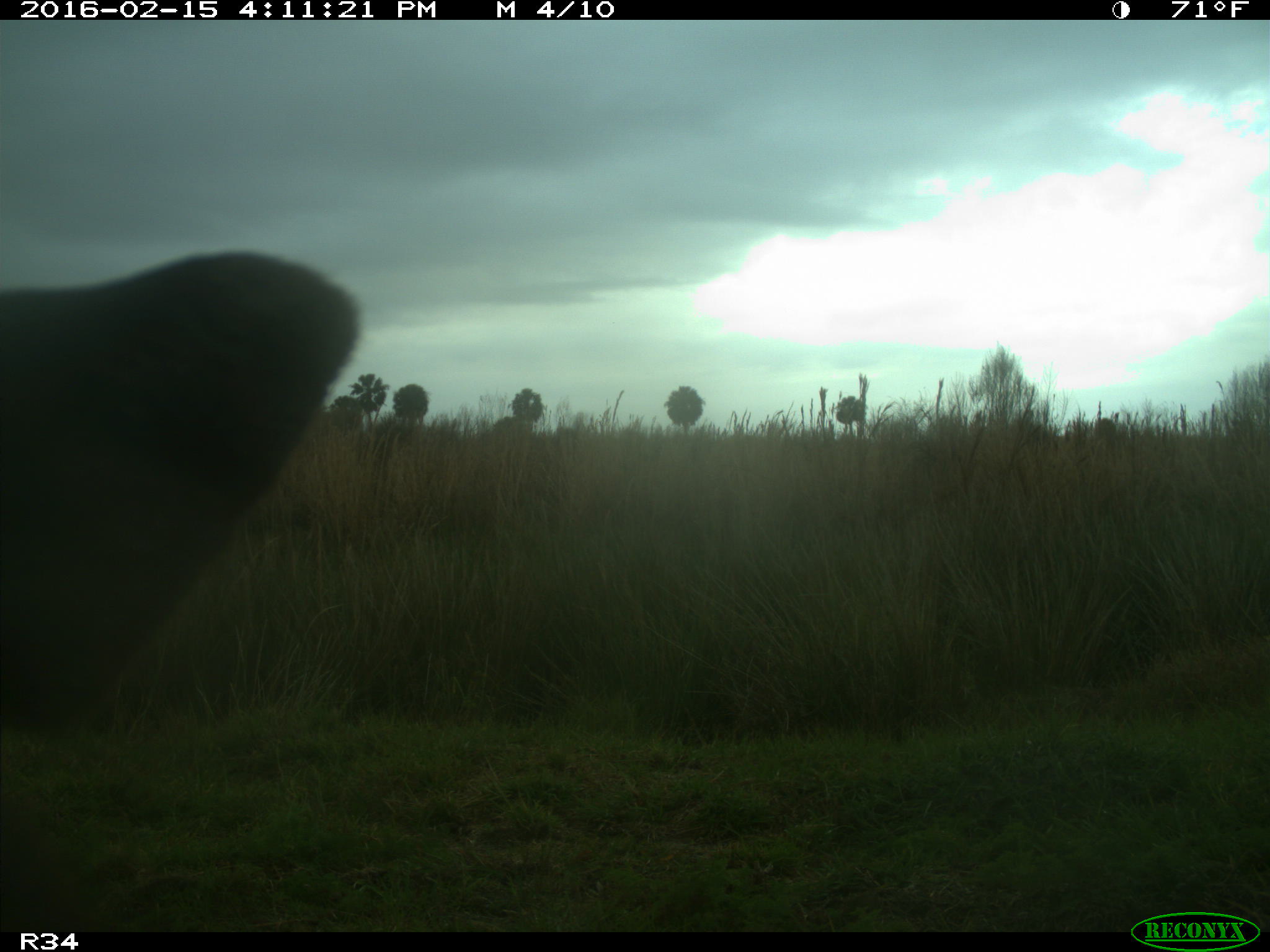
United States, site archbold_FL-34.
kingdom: Animalia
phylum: Chordata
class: Mammalia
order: Artiodactyla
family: Bovidae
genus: Bos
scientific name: Bos taurus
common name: domestic cow